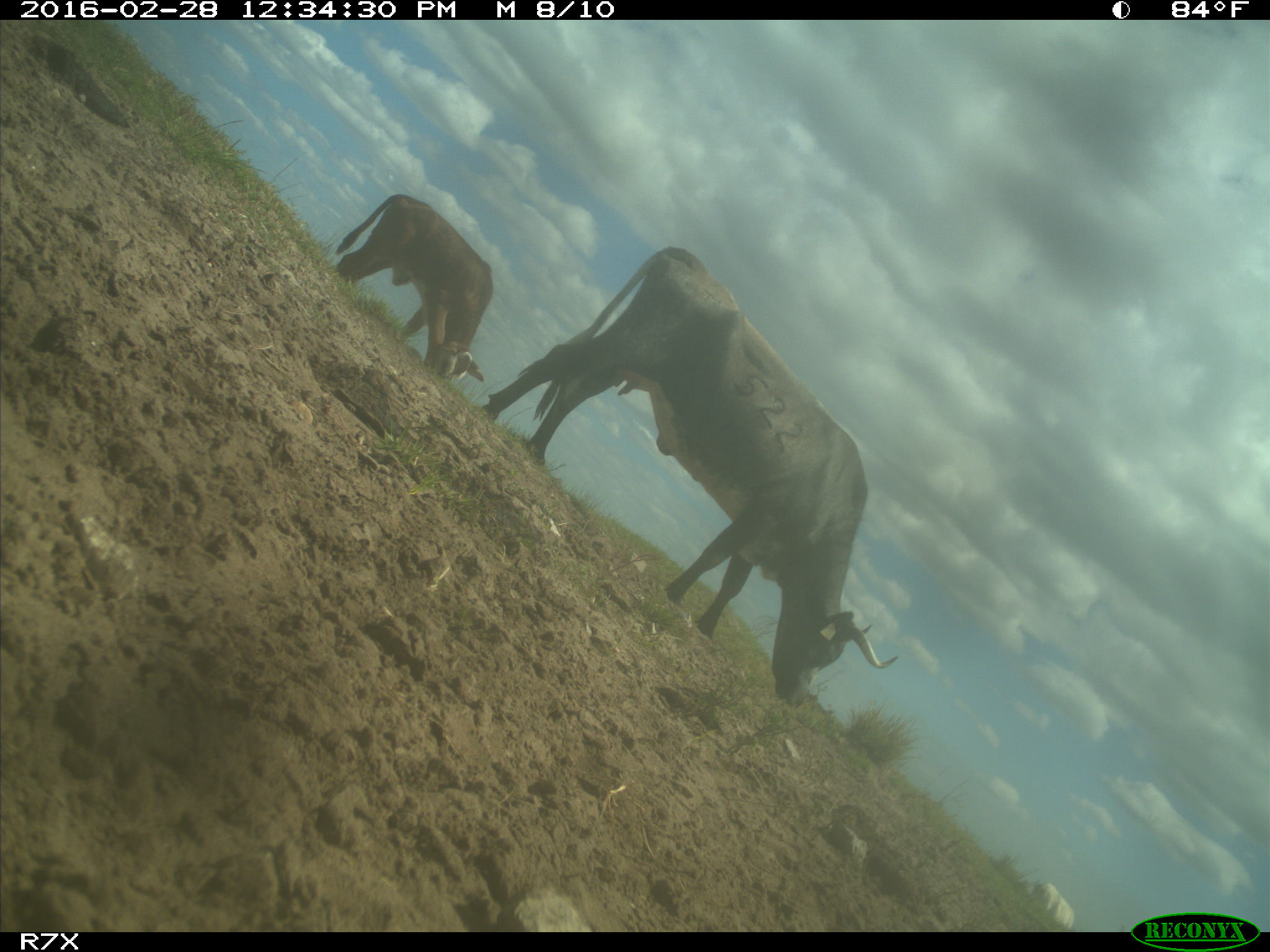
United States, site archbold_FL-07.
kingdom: Animalia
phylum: Chordata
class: Mammalia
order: Artiodactyla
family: Bovidae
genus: Bos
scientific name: Bos taurus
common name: domestic cow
Bos taurus (domestic cow).